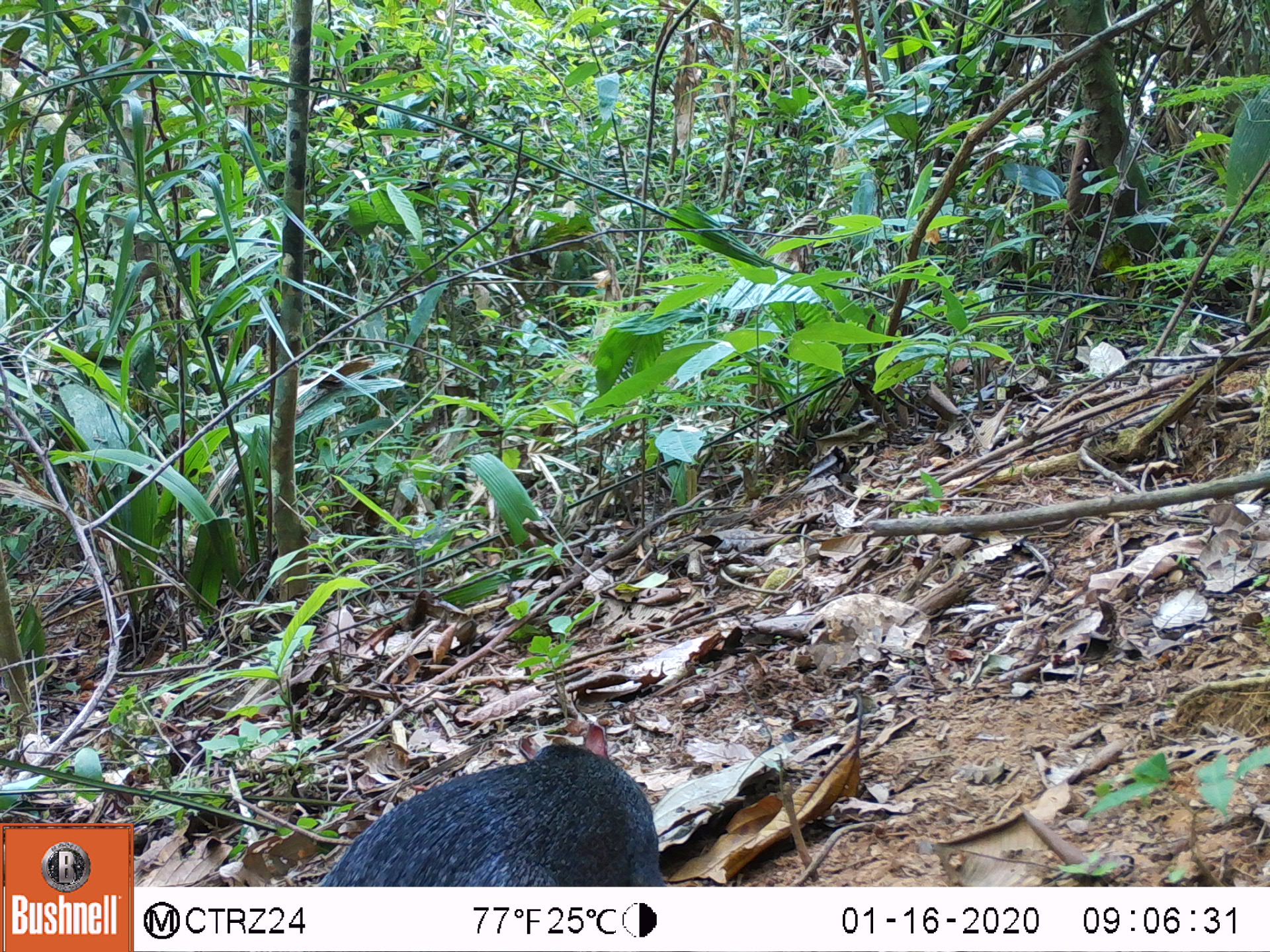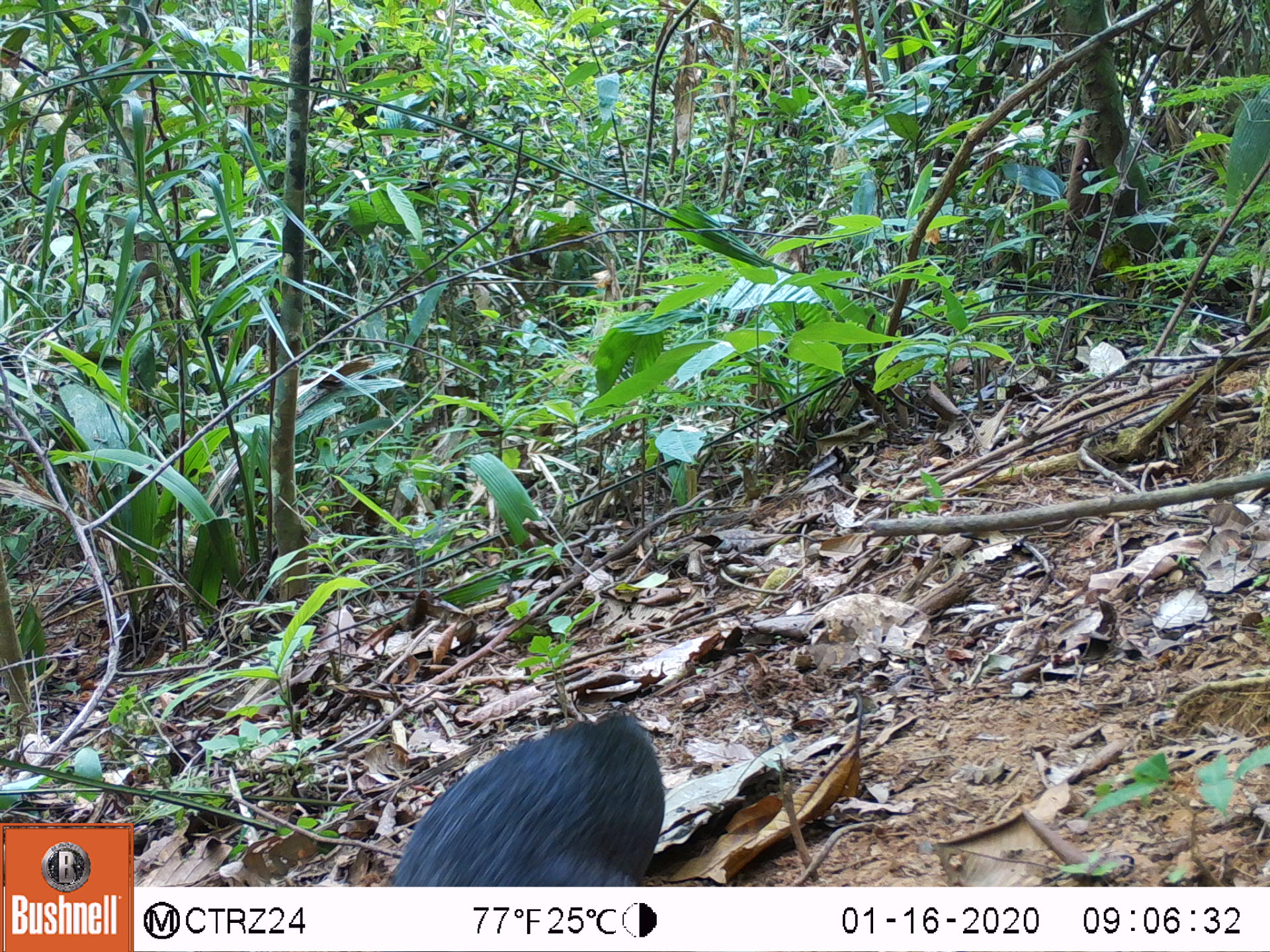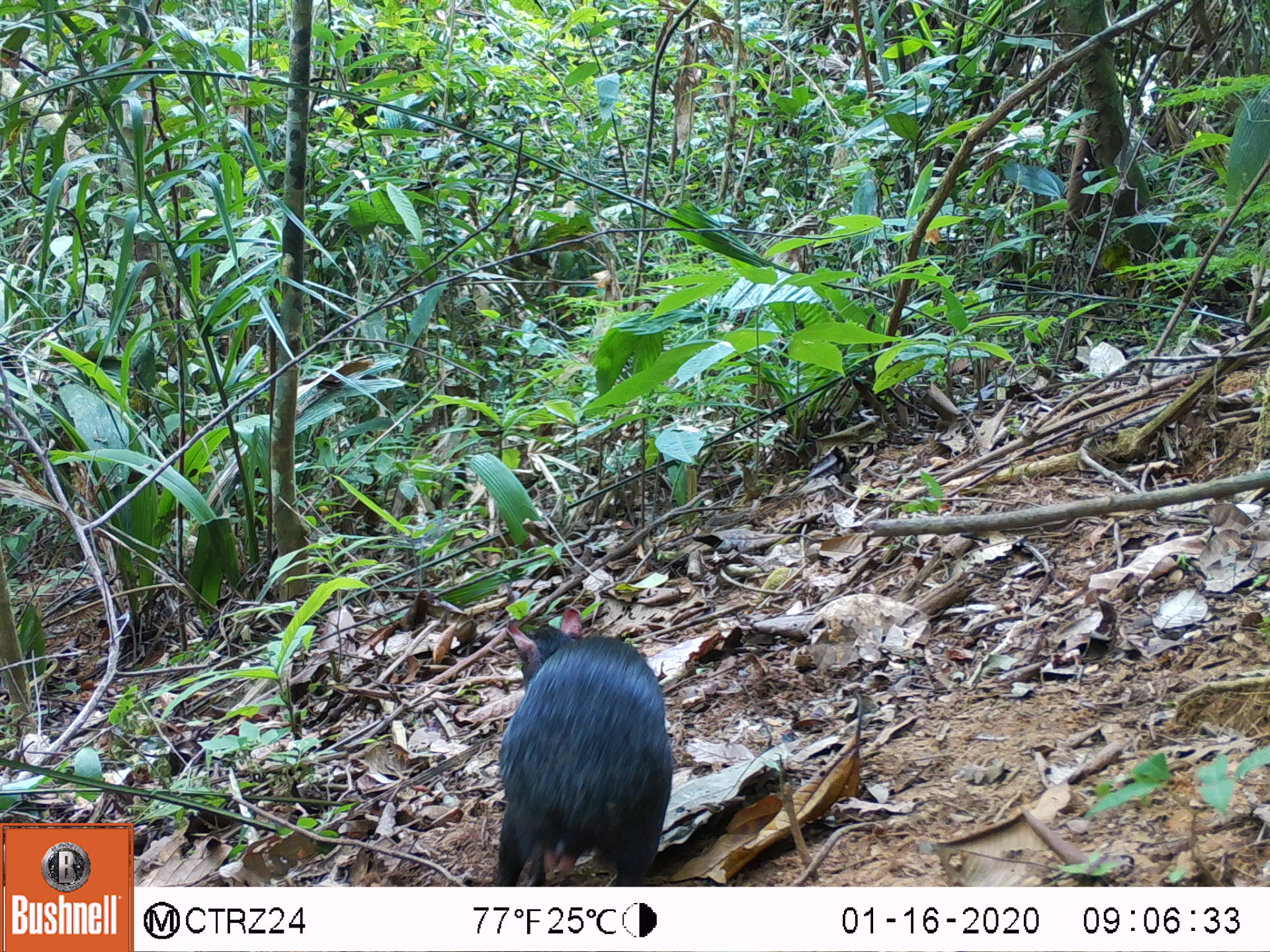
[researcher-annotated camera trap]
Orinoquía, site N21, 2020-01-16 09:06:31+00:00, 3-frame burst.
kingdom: Animalia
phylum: Chordata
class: Mammalia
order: Rodentia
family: Dasyproctidae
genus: Dasyprocta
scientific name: Dasyprocta fuliginosa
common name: black agouti